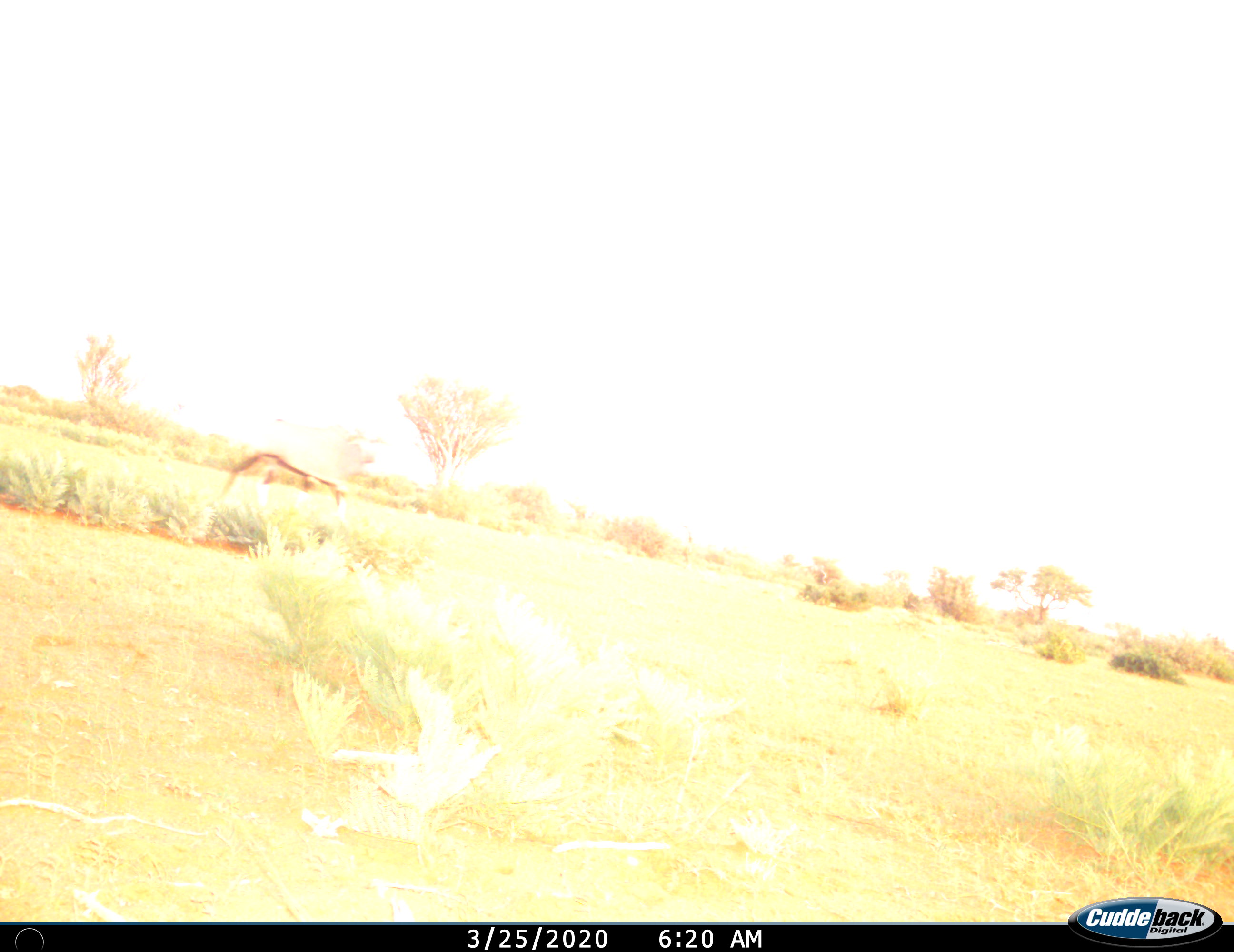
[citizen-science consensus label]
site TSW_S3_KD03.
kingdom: Animalia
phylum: Chordata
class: Mammalia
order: Artiodactyla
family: Bovidae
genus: Oryx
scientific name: Oryx gazella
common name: gemsbok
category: oryx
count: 1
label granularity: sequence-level